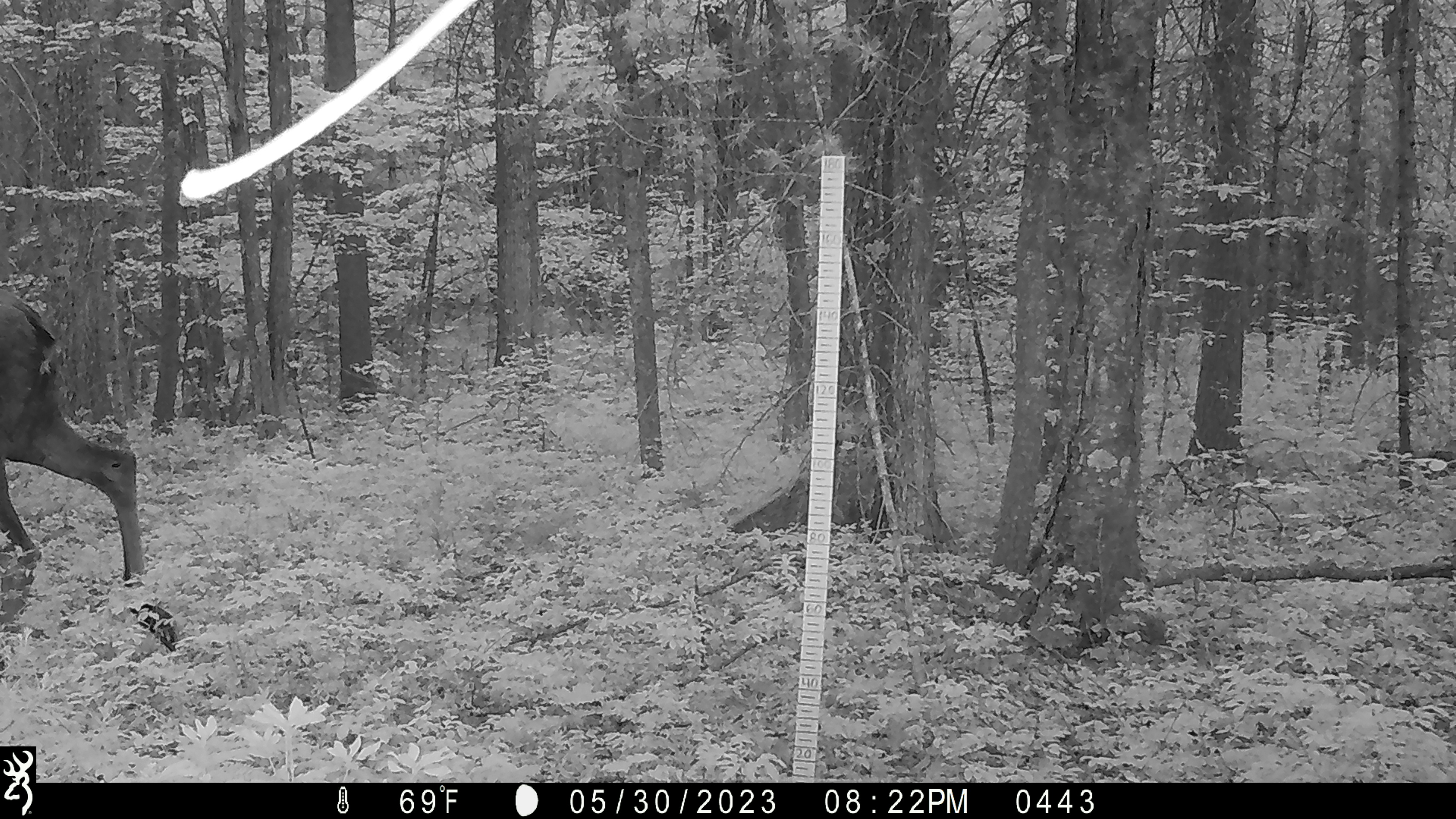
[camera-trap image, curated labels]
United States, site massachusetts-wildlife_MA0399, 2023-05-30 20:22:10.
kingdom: Animalia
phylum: Chordata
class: Mammalia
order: Artiodactyla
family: Cervidae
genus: Alces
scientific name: Alces alces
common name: moose